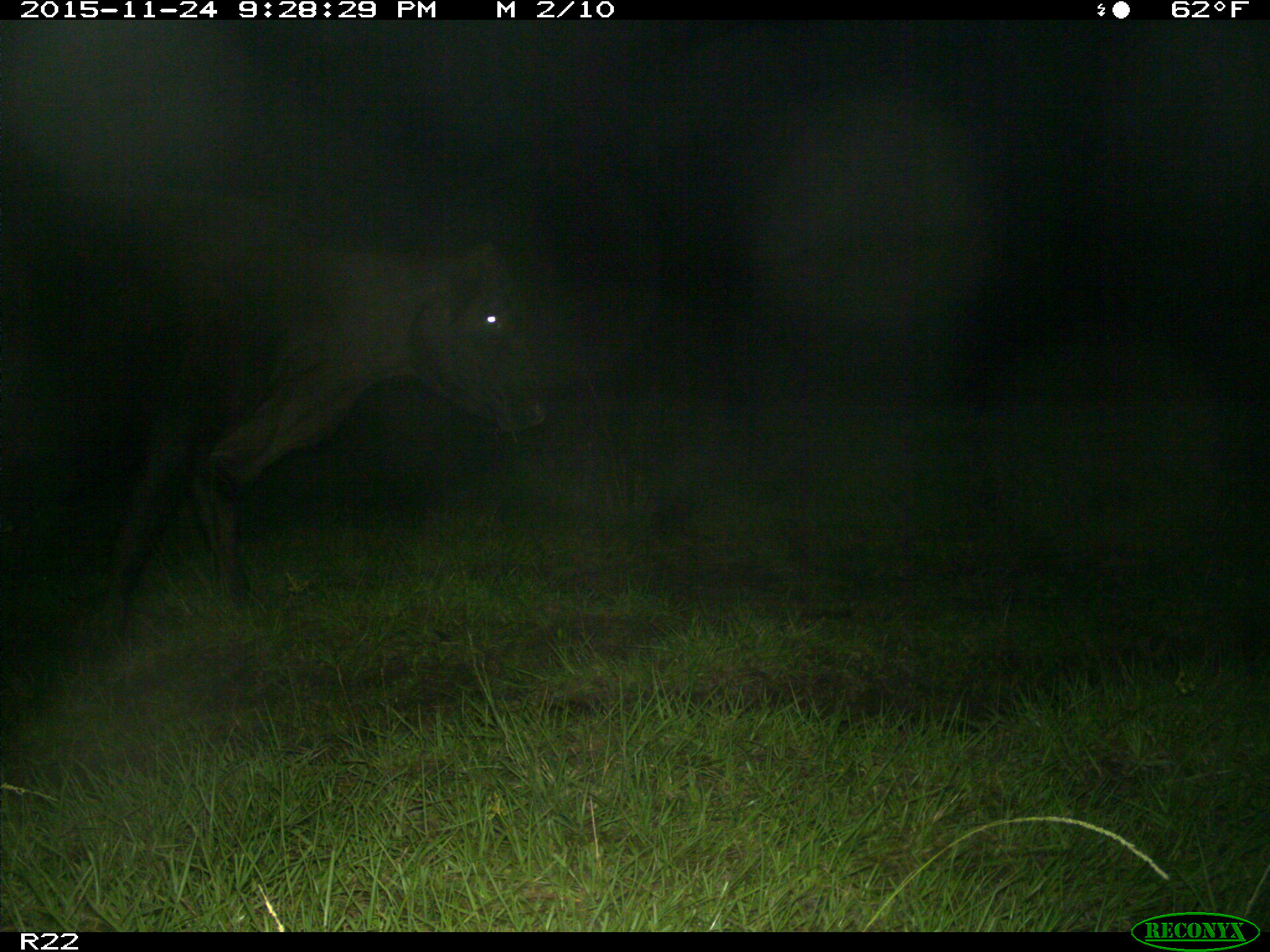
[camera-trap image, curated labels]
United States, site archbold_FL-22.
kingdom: Animalia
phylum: Chordata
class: Mammalia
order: Artiodactyla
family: Bovidae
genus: Bos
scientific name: Bos taurus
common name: domestic cow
Bos taurus (domestic cow).